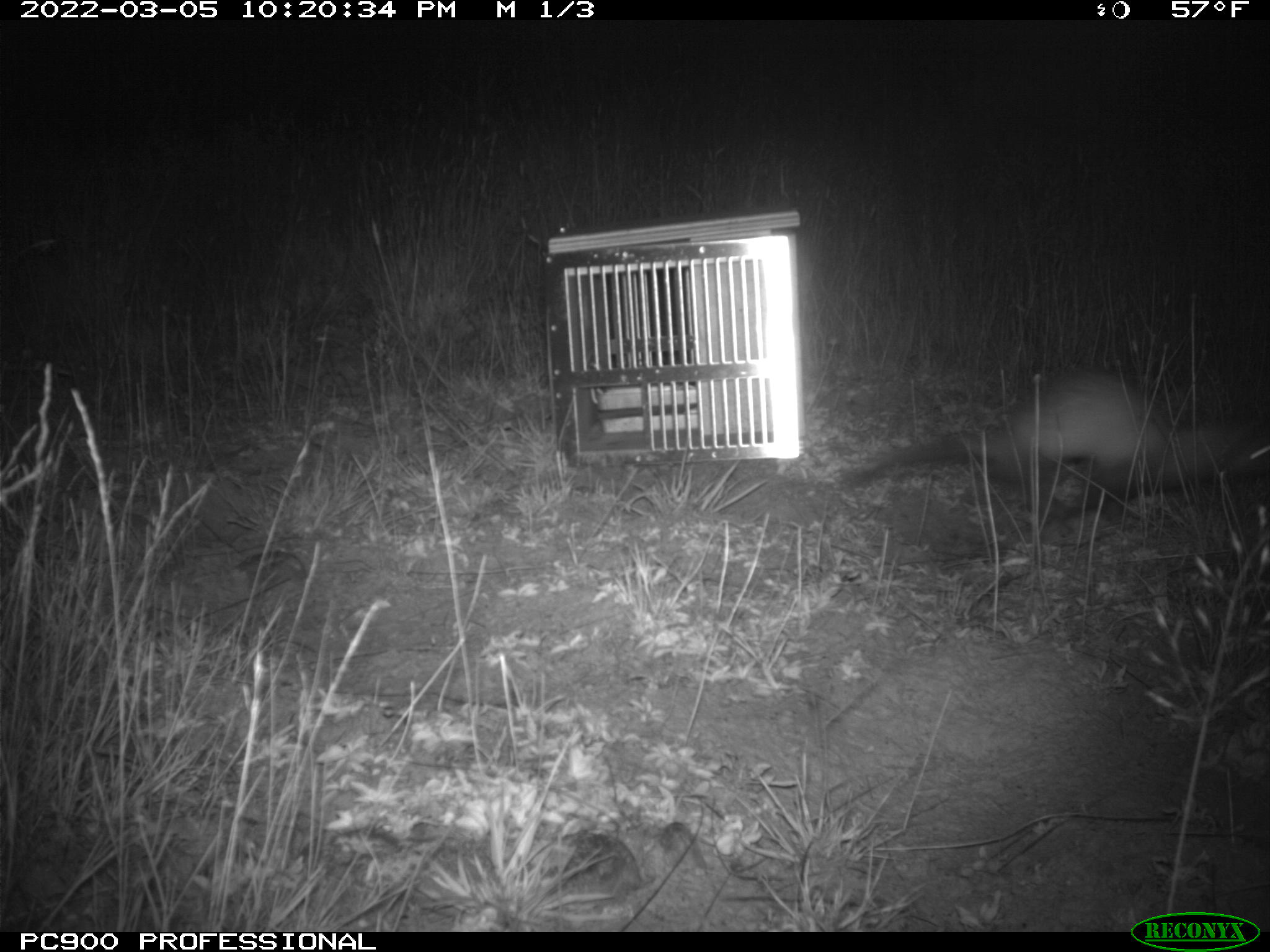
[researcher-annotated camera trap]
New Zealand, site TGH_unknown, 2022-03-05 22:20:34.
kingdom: Animalia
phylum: Chordata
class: Mammalia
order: Carnivora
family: Mustelidae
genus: Mustela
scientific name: Mustela furo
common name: ferret